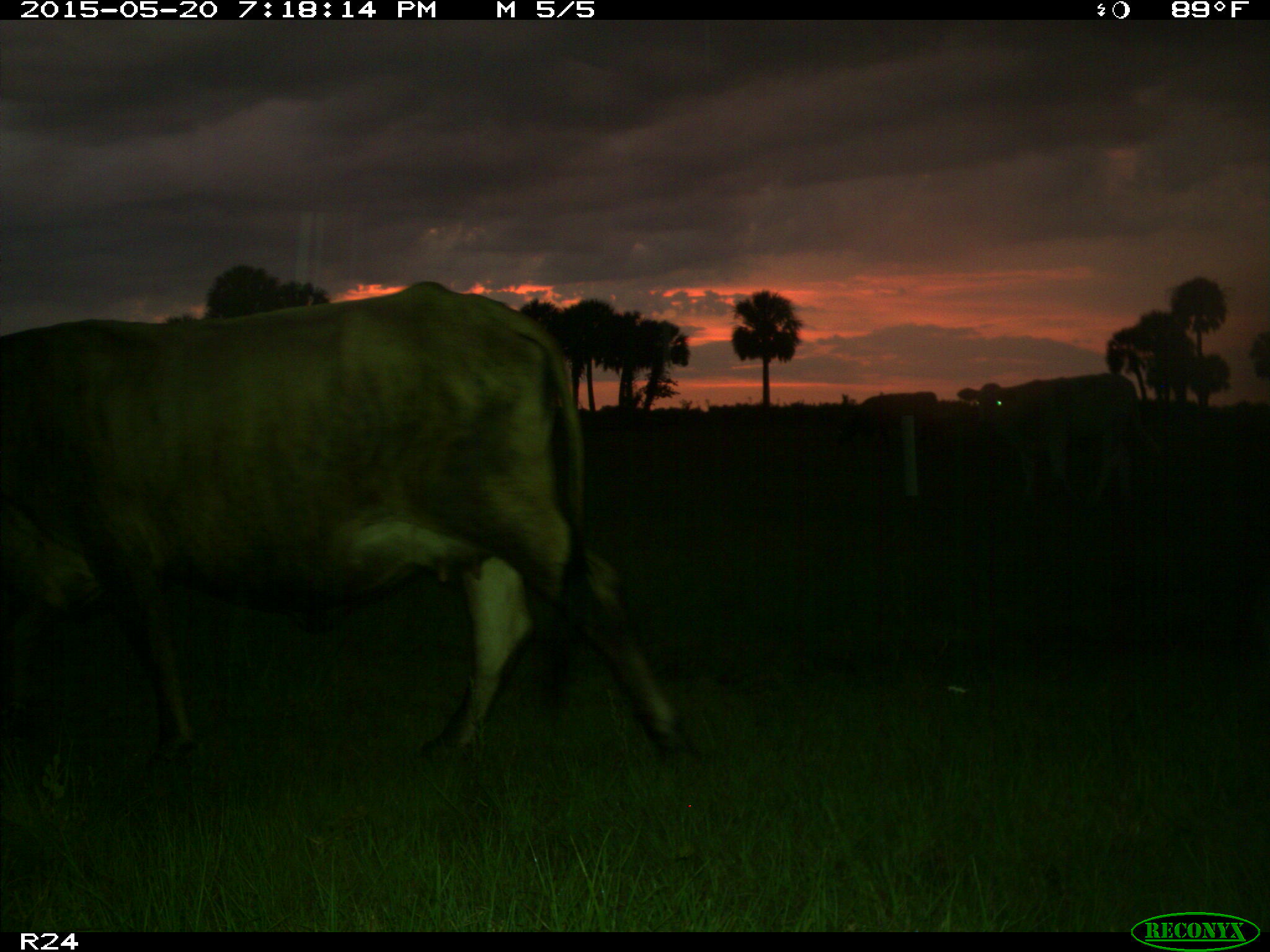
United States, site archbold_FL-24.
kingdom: Animalia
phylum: Chordata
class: Mammalia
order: Artiodactyla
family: Bovidae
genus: Bos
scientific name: Bos taurus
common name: domestic cow